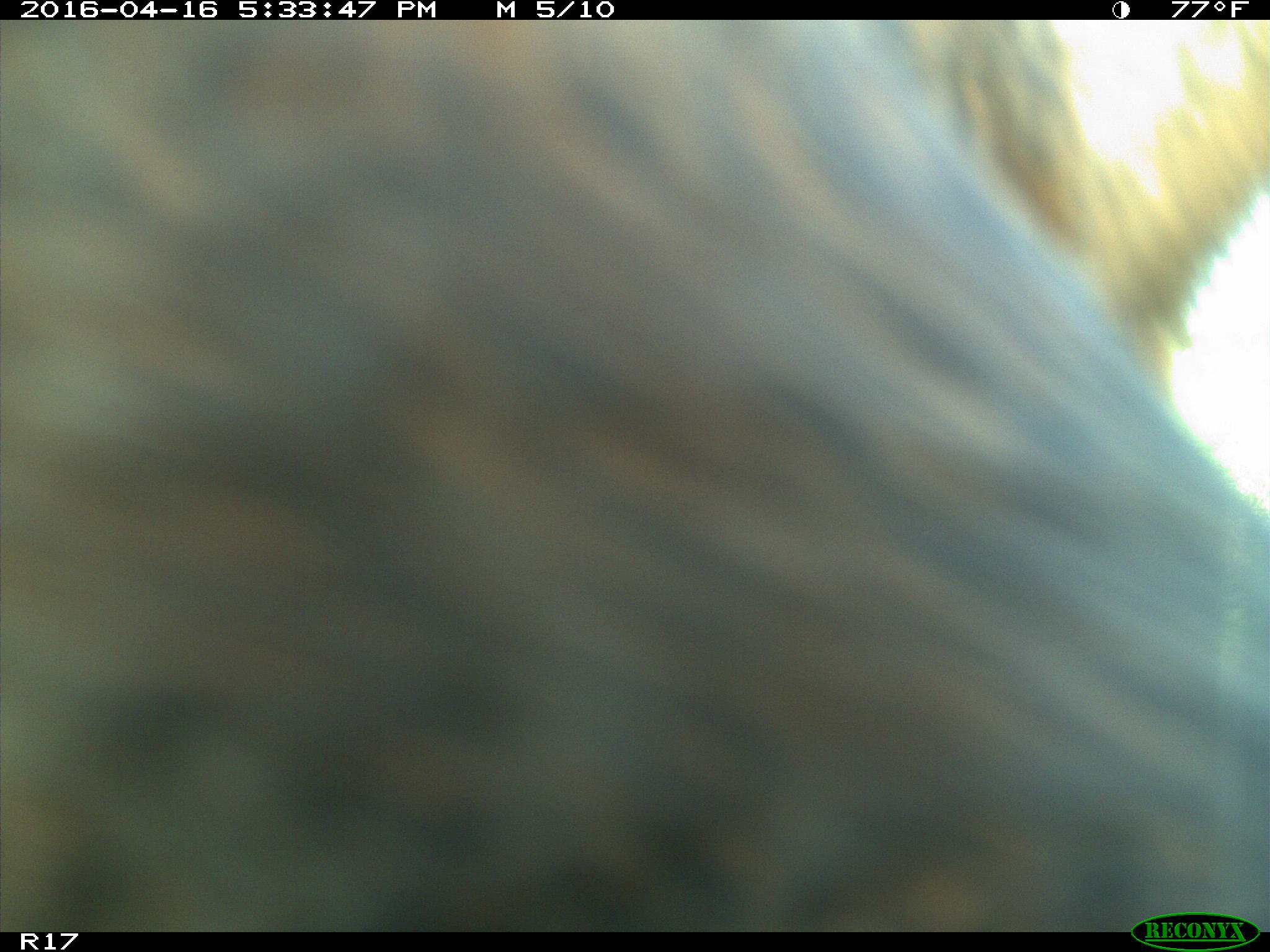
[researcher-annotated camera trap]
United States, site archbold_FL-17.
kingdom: Animalia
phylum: Chordata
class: Mammalia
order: Artiodactyla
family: Bovidae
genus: Bos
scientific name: Bos taurus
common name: domestic cow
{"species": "Bos taurus (domestic cow)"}